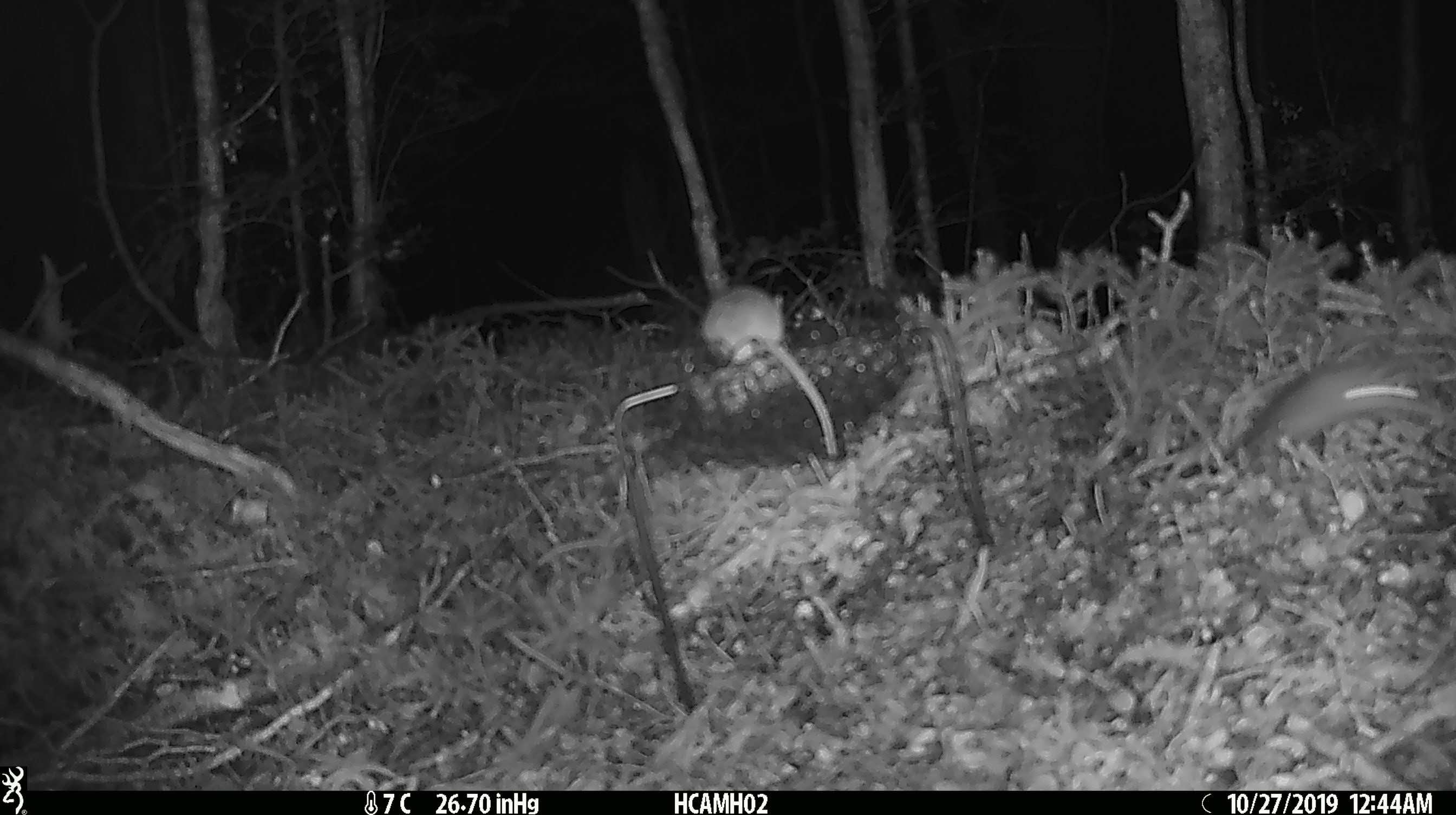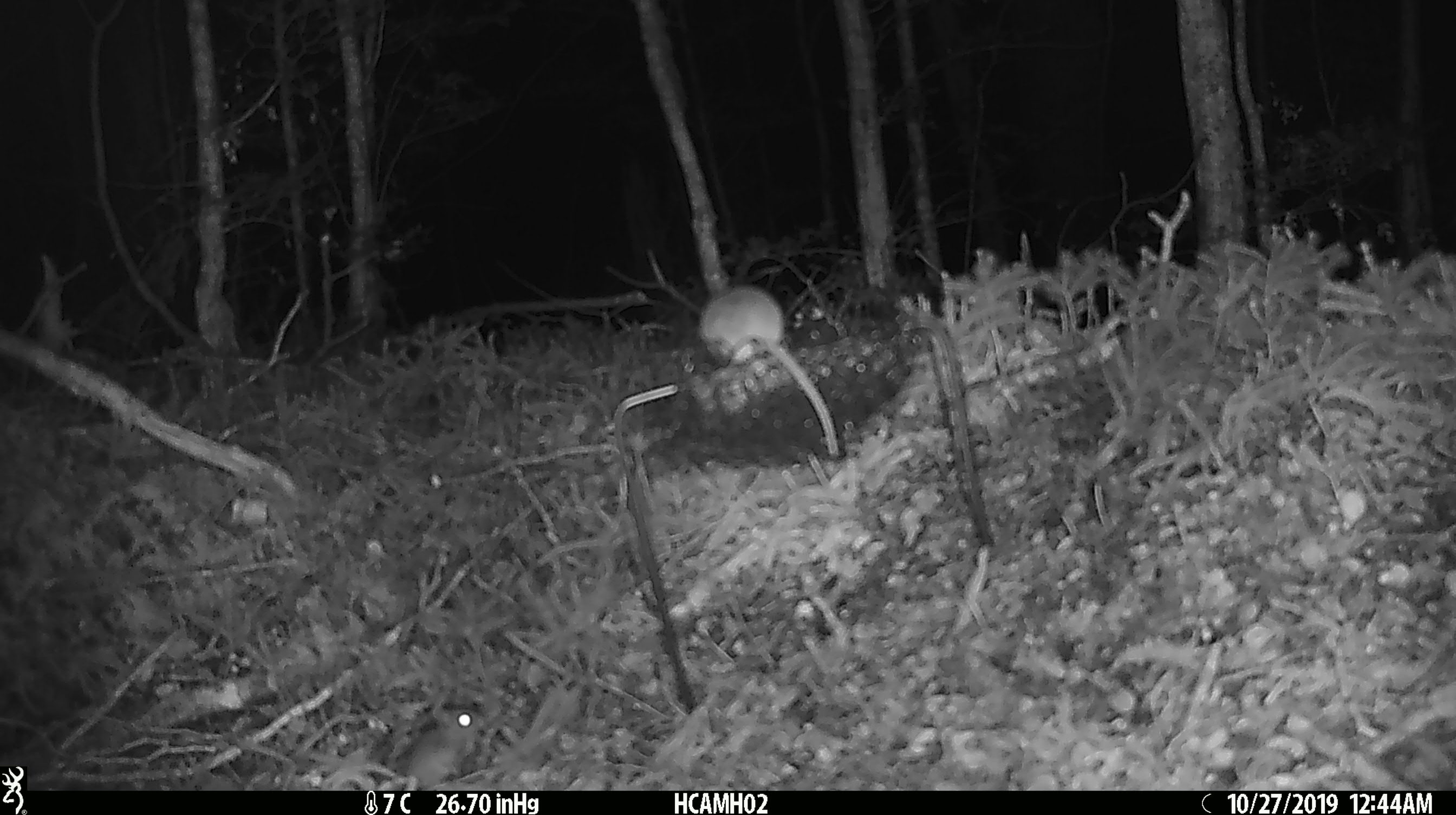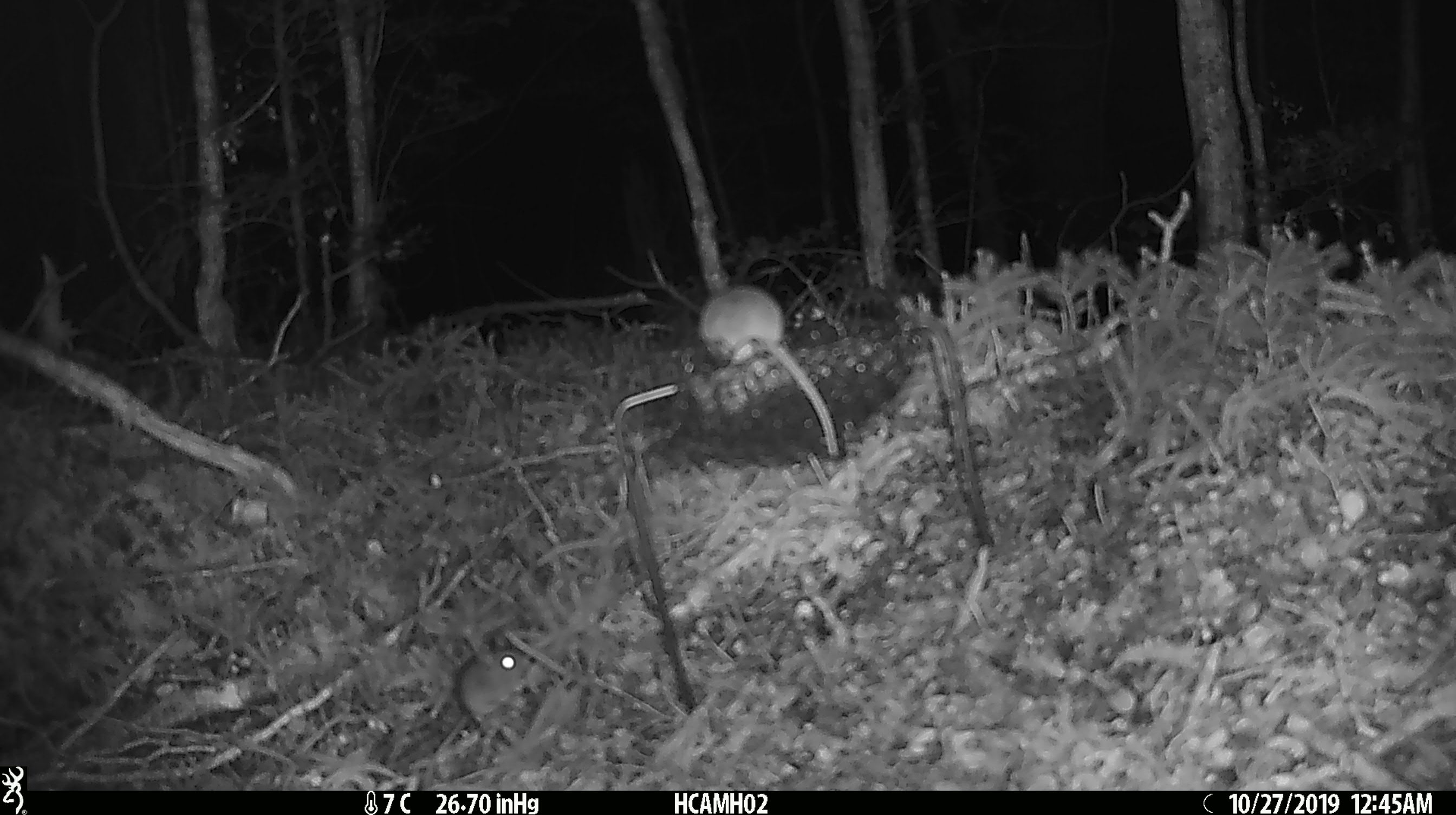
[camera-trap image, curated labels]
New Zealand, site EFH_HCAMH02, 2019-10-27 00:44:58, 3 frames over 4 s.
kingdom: Animalia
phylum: Chordata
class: Mammalia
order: Rodentia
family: Muridae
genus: Mus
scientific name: Mus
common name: mouse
Mouse (Mus).